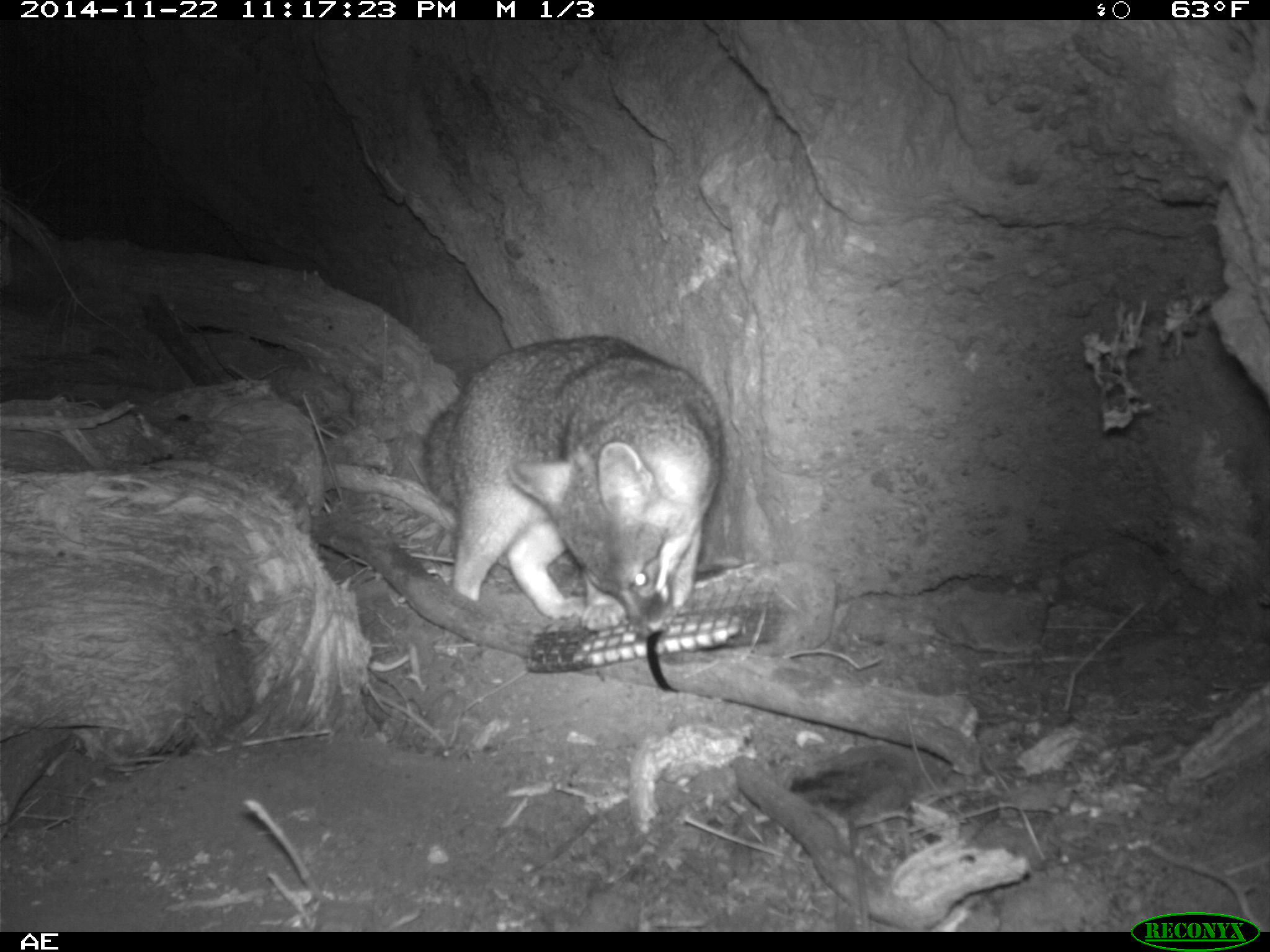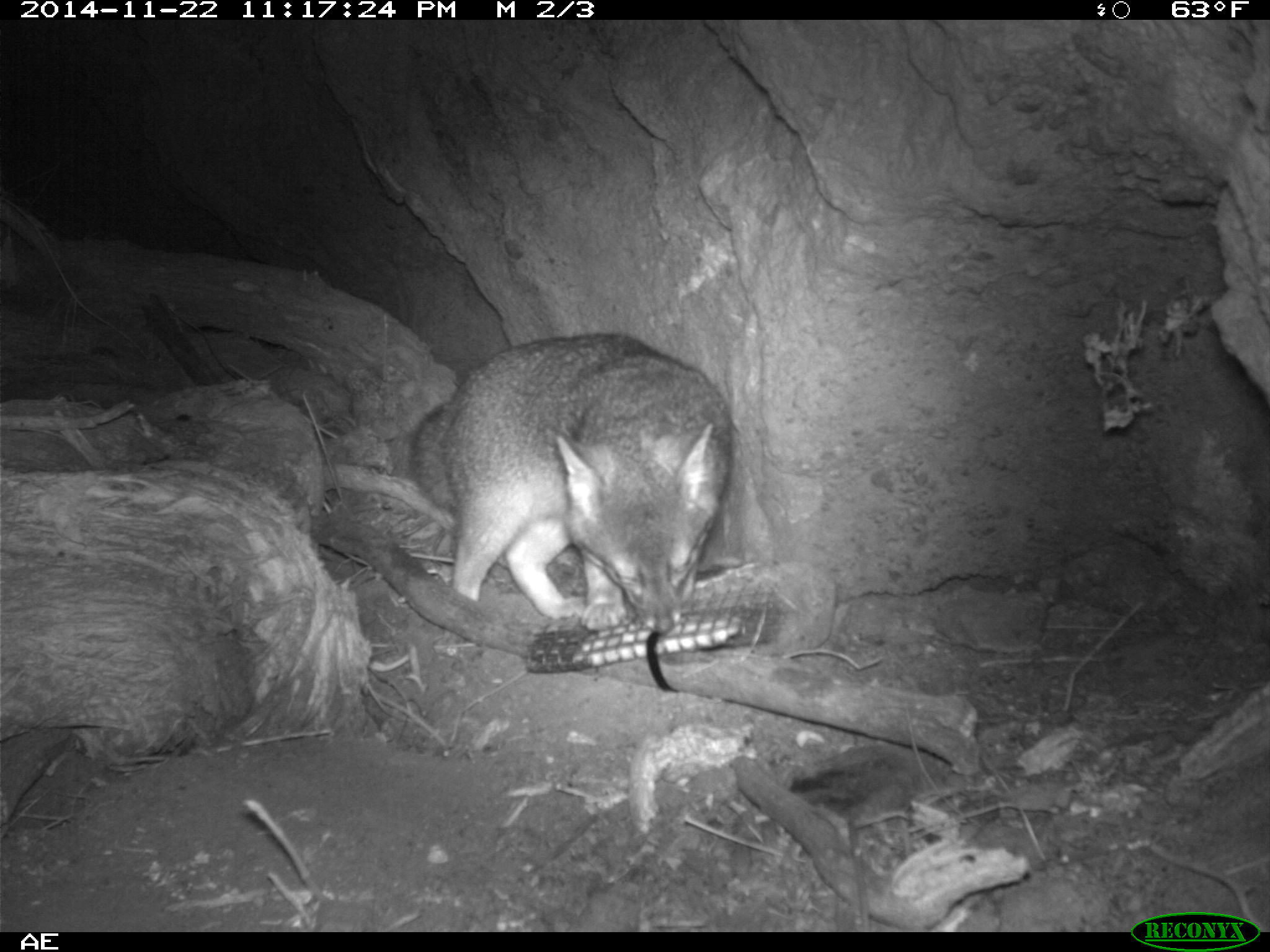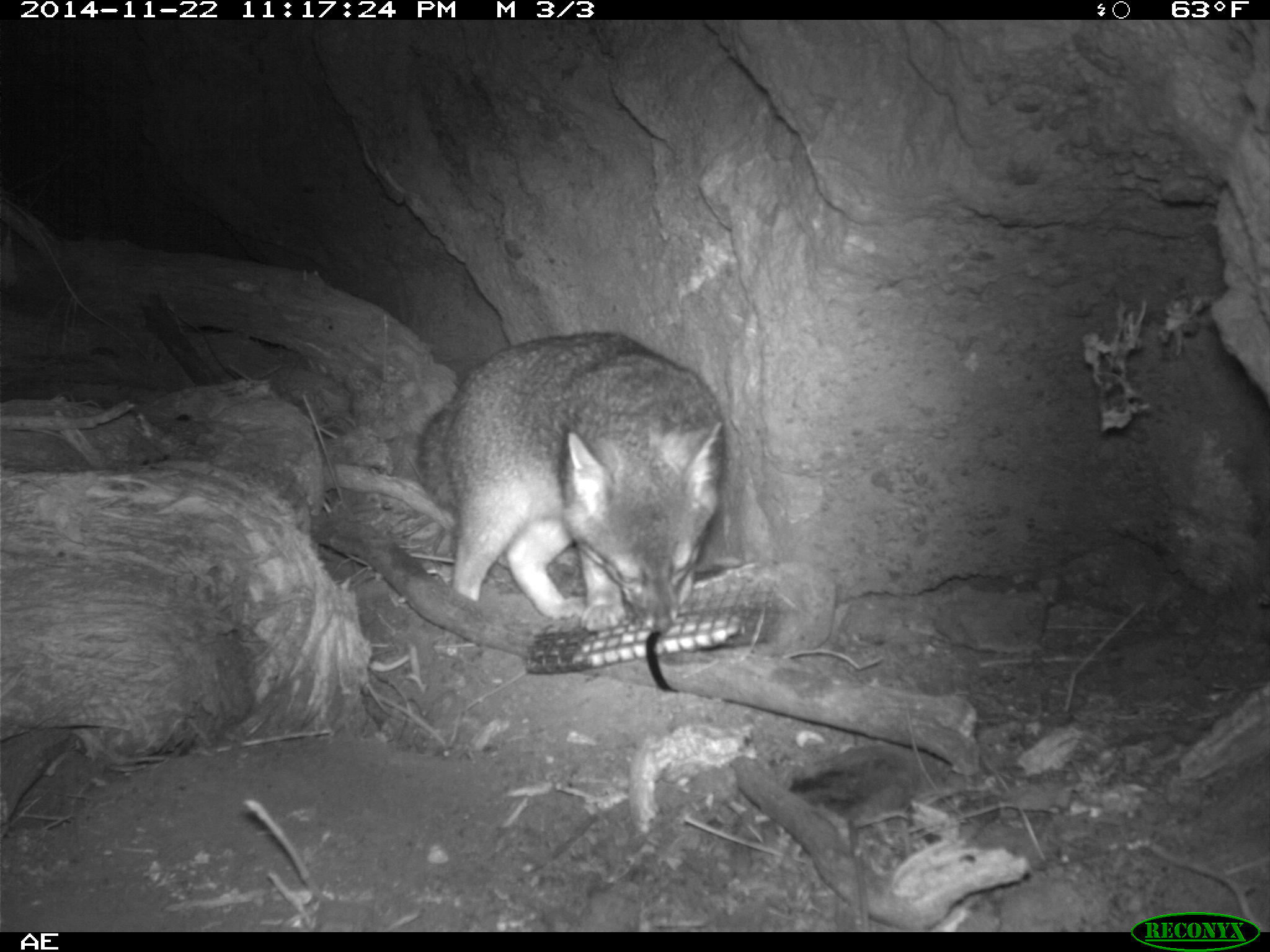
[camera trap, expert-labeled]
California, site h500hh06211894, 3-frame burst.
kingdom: Animalia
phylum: Chordata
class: Mammalia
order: Carnivora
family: Canidae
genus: Urocyon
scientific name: Urocyon littoralis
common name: island fox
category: fox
Fox (island fox) (Urocyon littoralis).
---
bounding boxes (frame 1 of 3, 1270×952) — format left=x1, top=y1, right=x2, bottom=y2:
fox: left=420, top=333, right=723, bottom=630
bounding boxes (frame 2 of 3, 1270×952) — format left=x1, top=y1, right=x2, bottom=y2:
fox: left=407, top=334, right=732, bottom=635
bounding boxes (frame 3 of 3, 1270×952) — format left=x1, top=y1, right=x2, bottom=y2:
fox: left=416, top=332, right=728, bottom=635